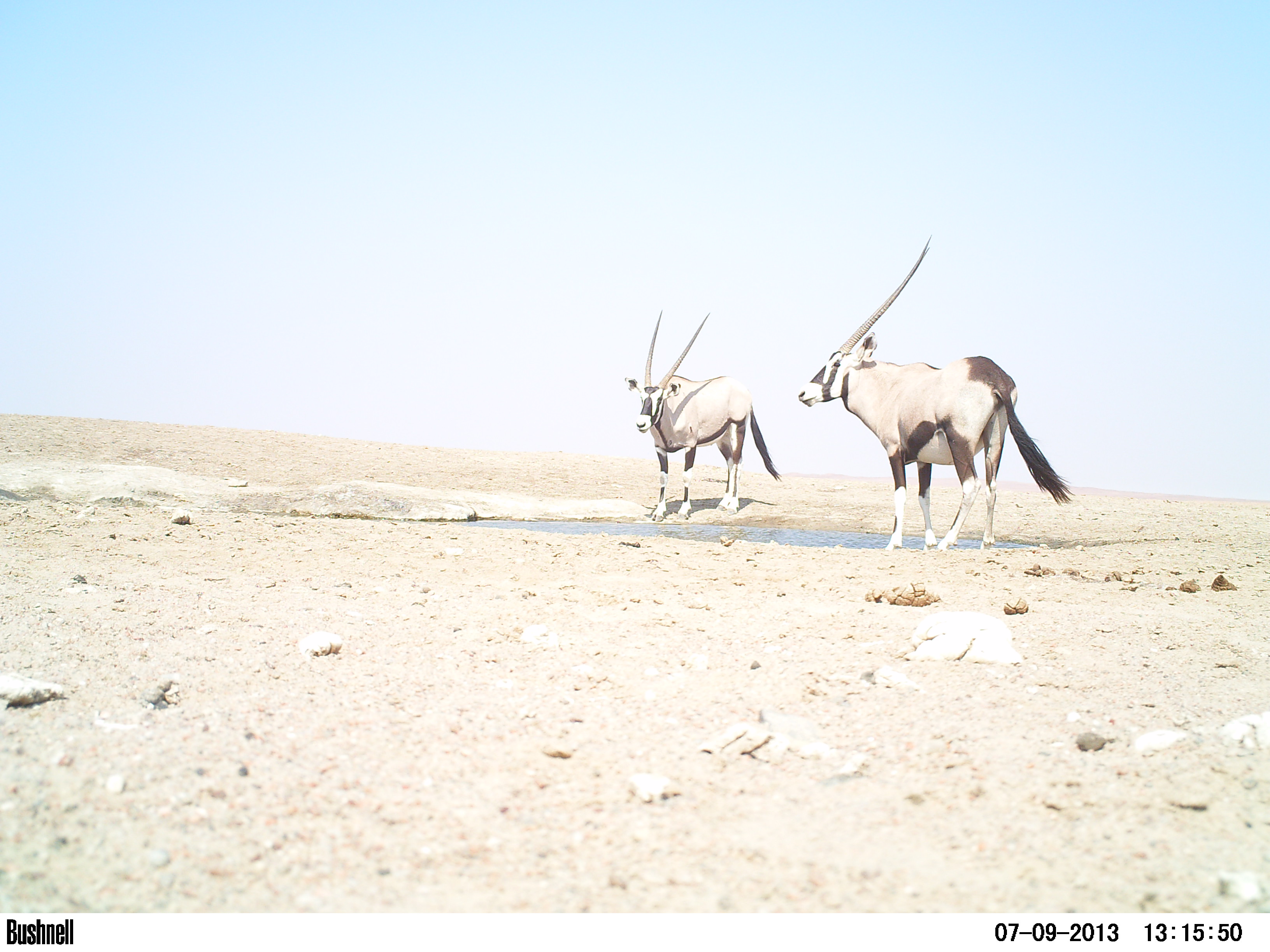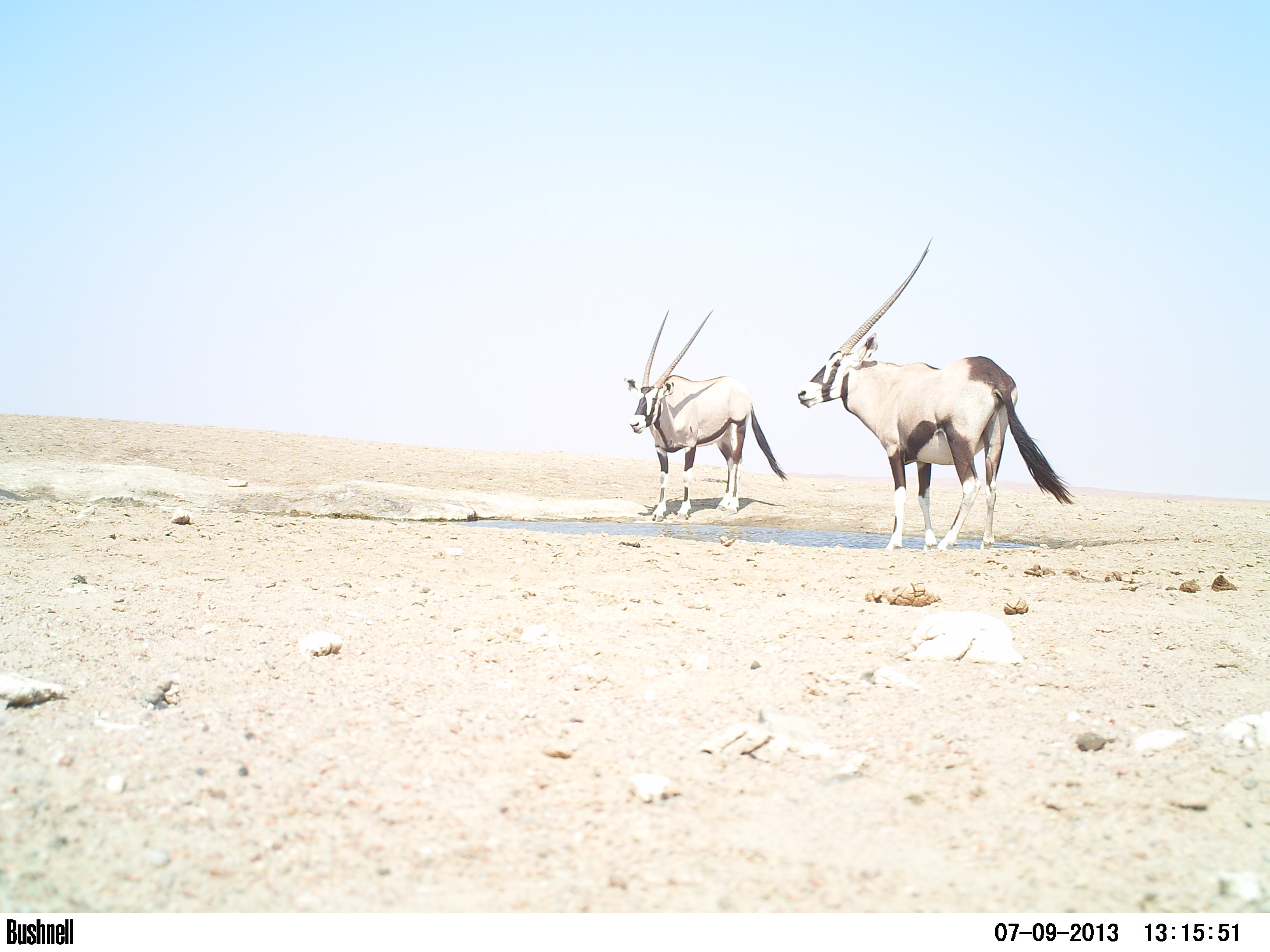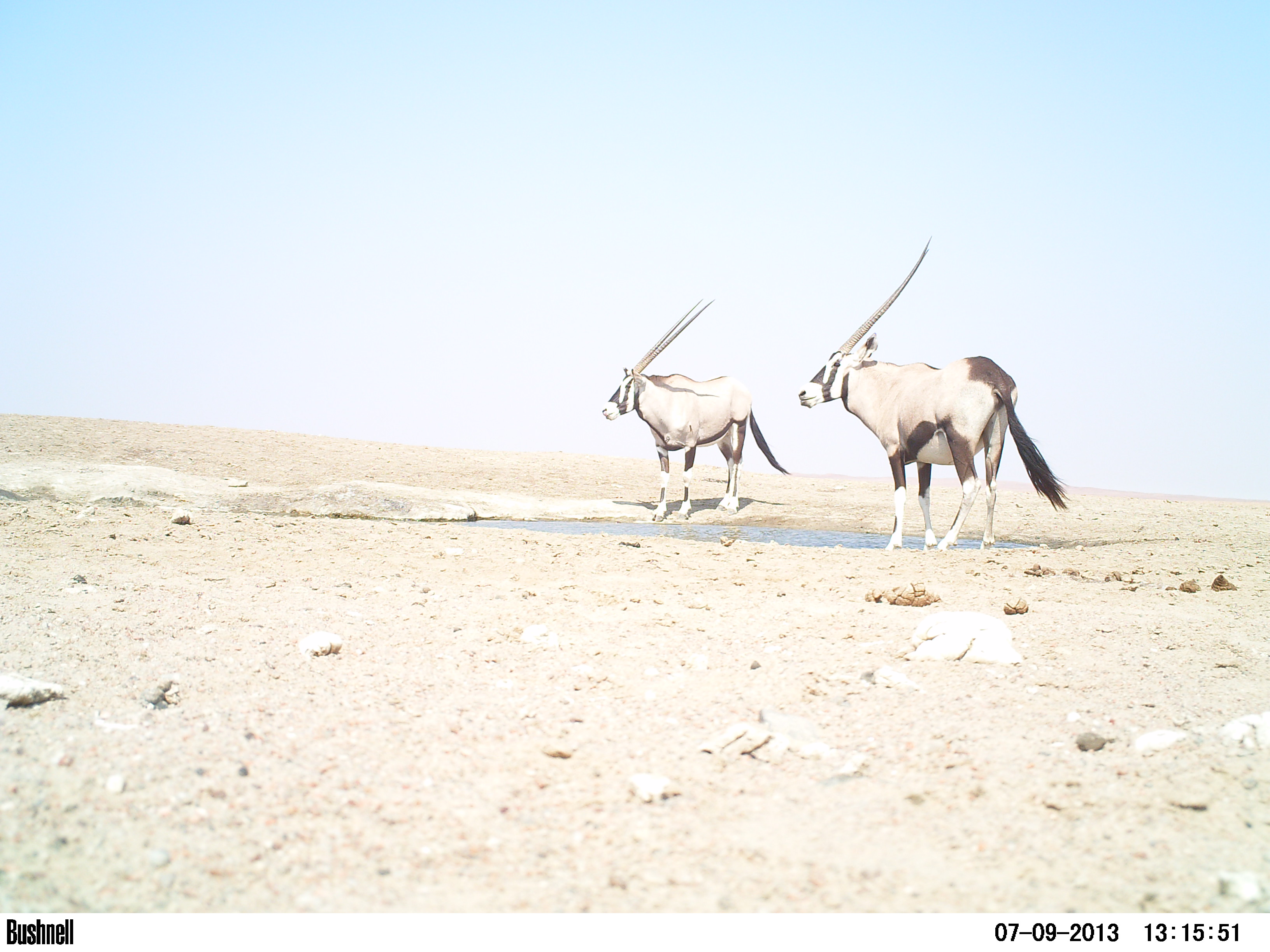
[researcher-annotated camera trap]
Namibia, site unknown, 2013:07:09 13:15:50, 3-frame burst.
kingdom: Animalia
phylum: Chordata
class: Mammalia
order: Artiodactyla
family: Bovidae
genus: Oryx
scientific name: Oryx gazella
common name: gemsbok